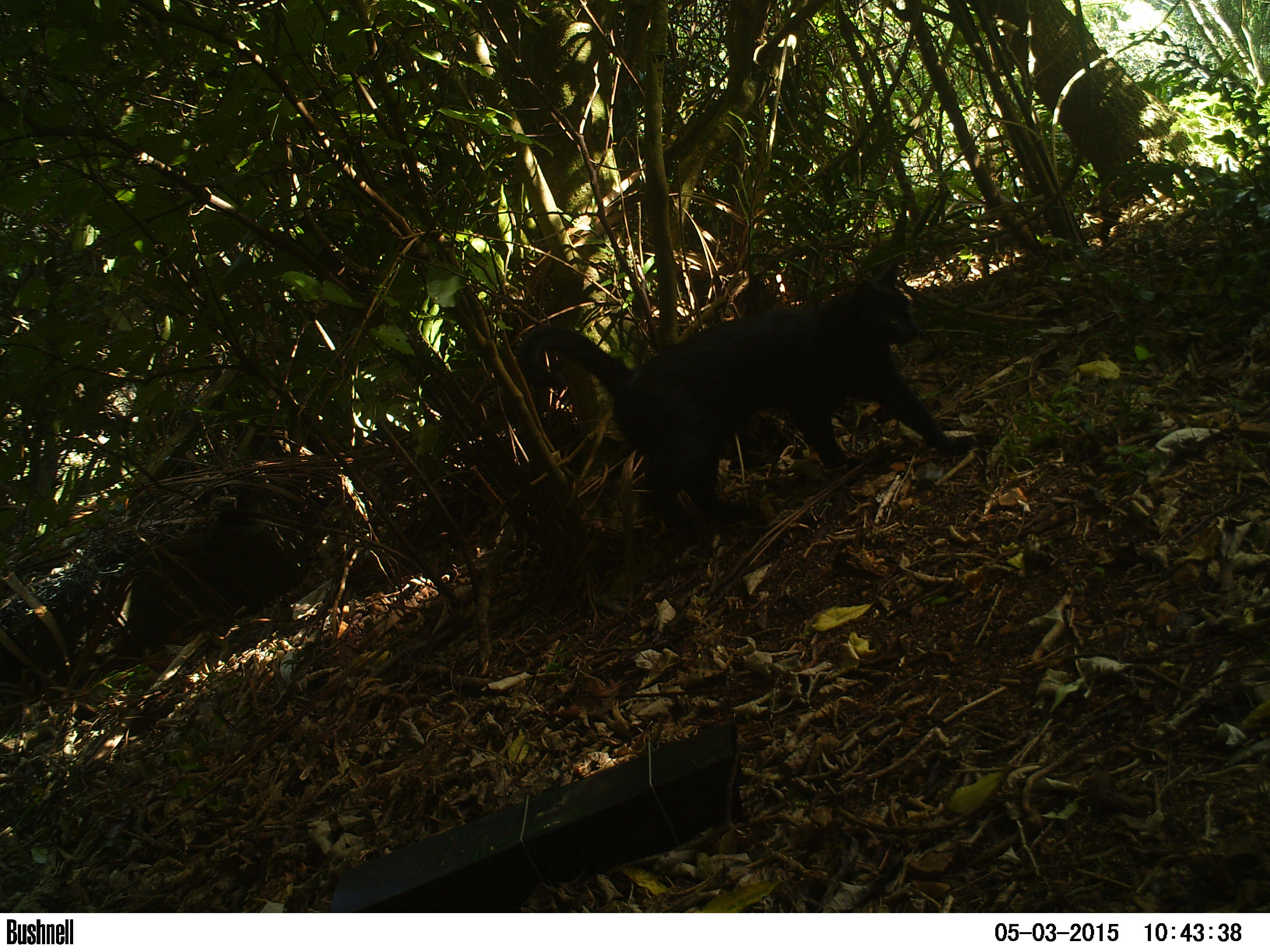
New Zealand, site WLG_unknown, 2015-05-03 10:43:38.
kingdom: Animalia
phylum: Chordata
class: Mammalia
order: Carnivora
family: Felidae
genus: Felis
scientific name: Felis catus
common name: domestic cat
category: cat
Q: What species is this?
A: Cat (domestic cat) (Felis catus).